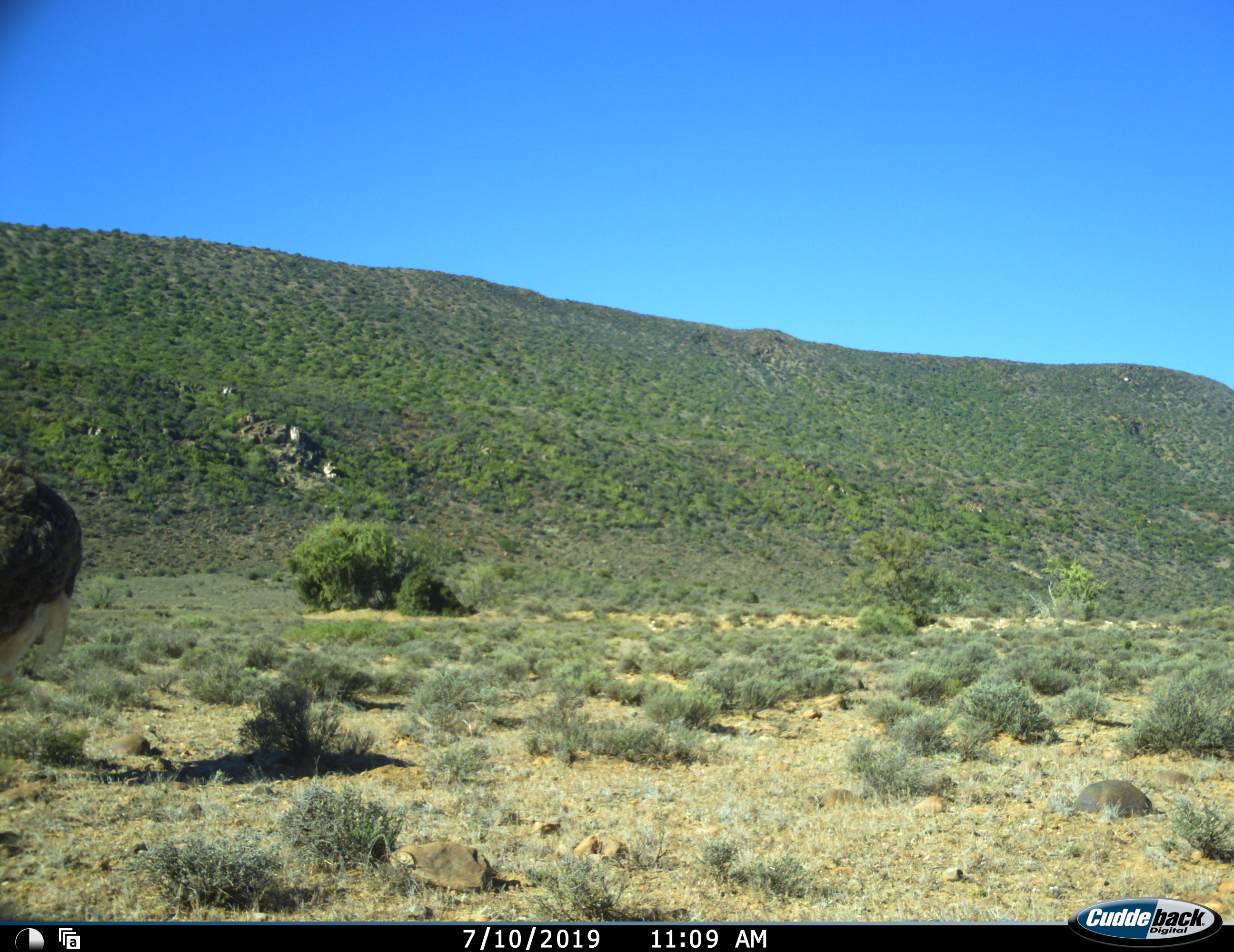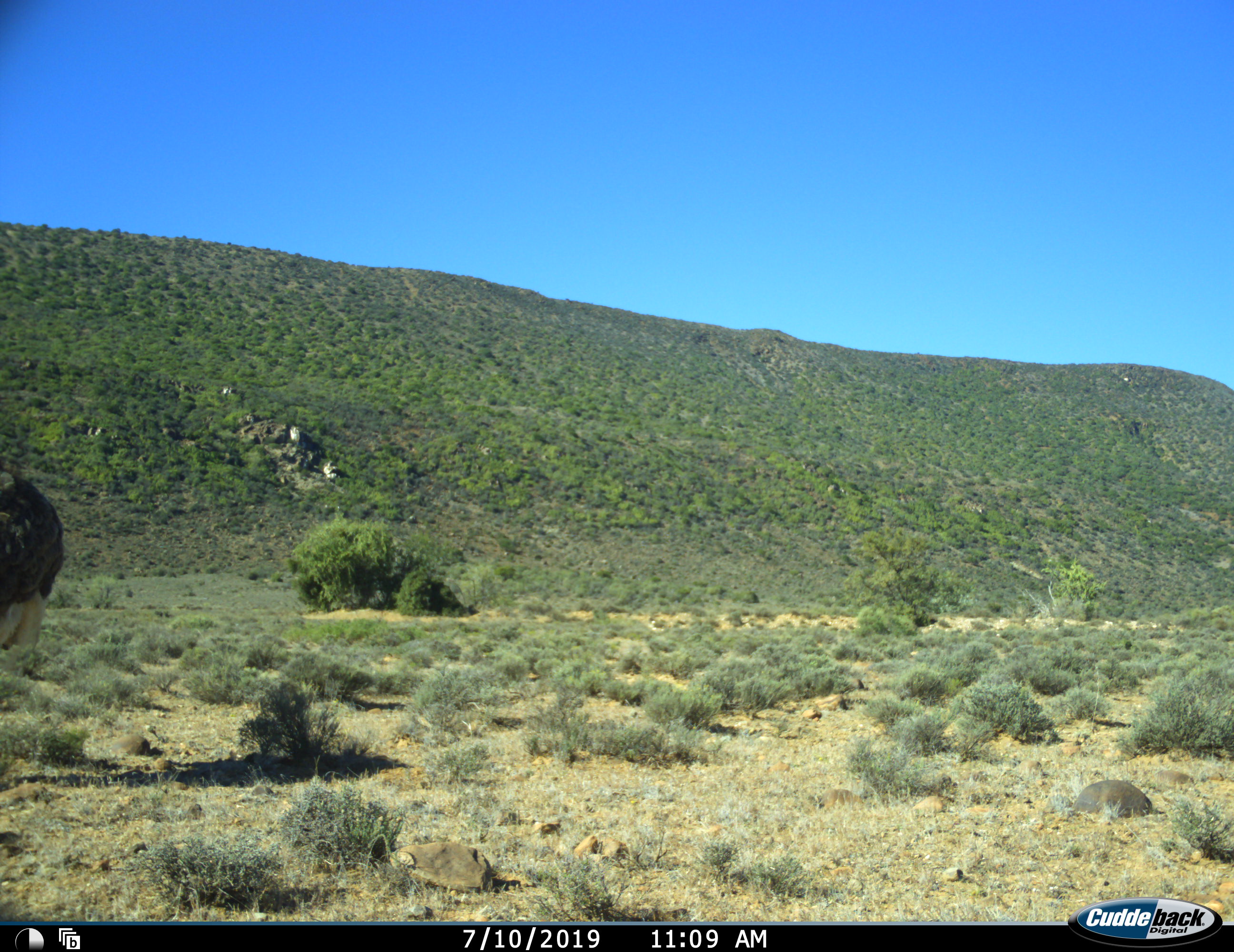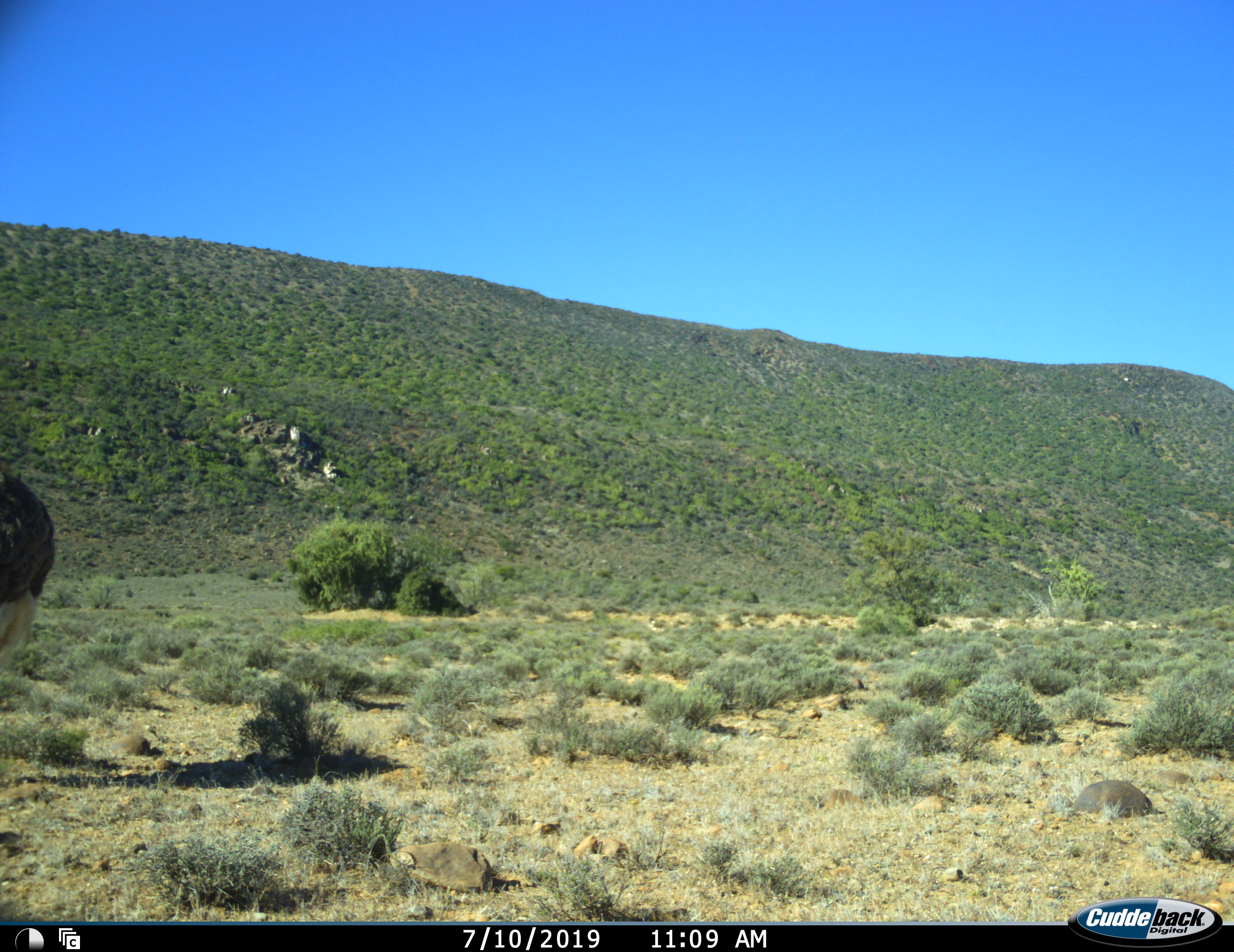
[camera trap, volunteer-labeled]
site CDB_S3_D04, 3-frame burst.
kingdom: Animalia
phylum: Chordata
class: Aves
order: Struthioniformes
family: Struthionidae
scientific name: Struthionidae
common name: ostrich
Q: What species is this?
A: Ostrich (Struthionidae).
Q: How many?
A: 1.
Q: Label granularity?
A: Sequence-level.